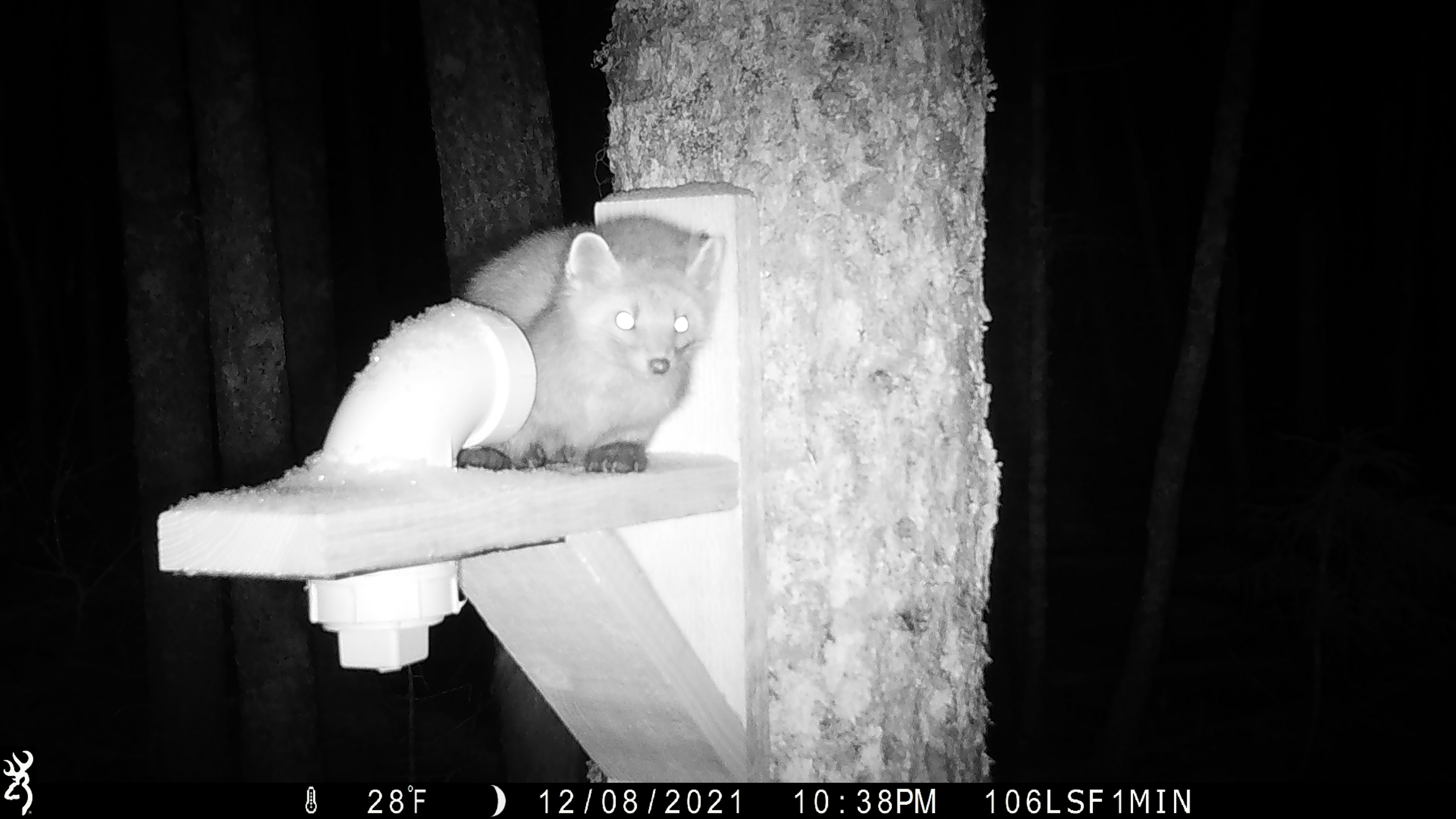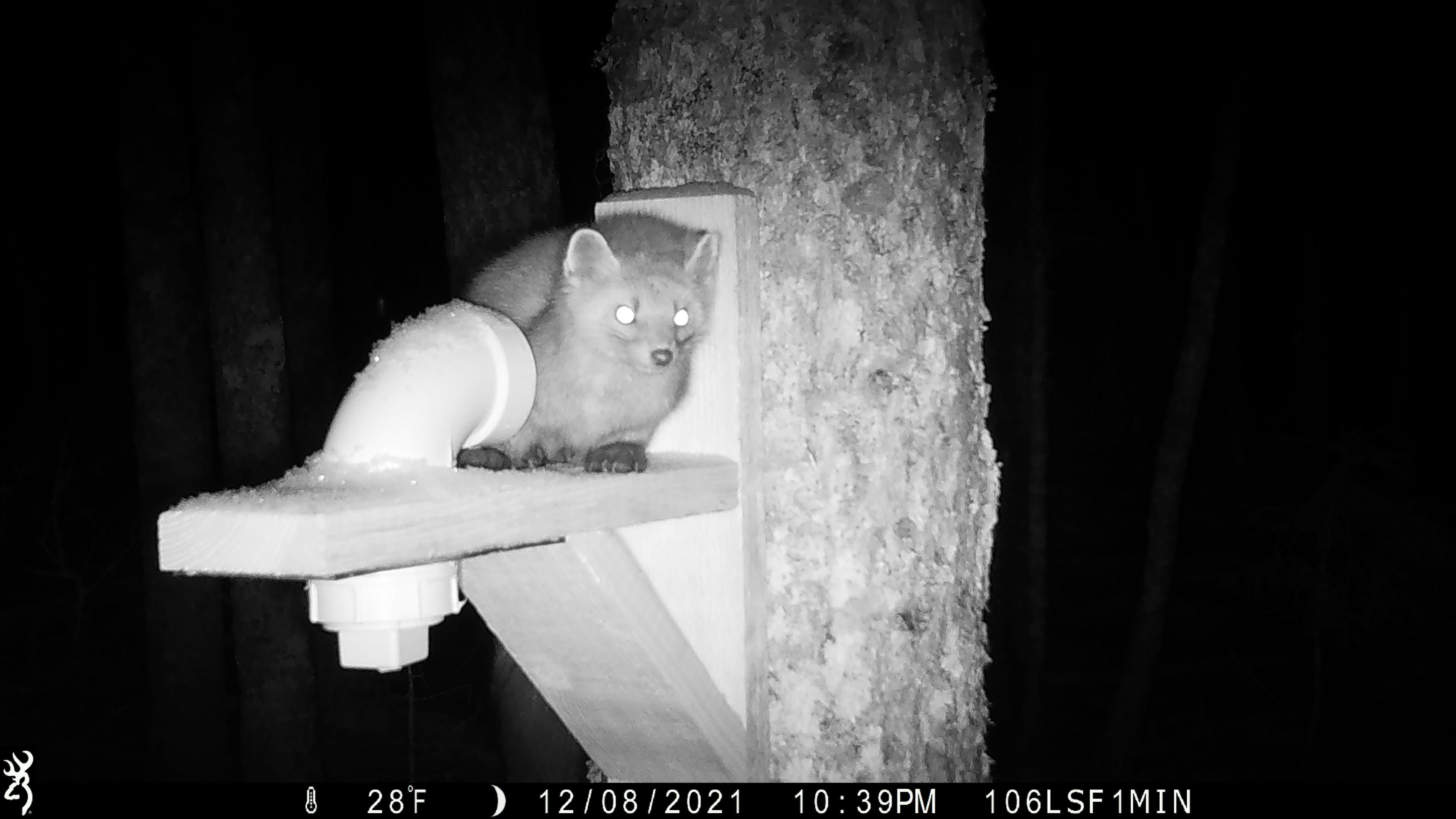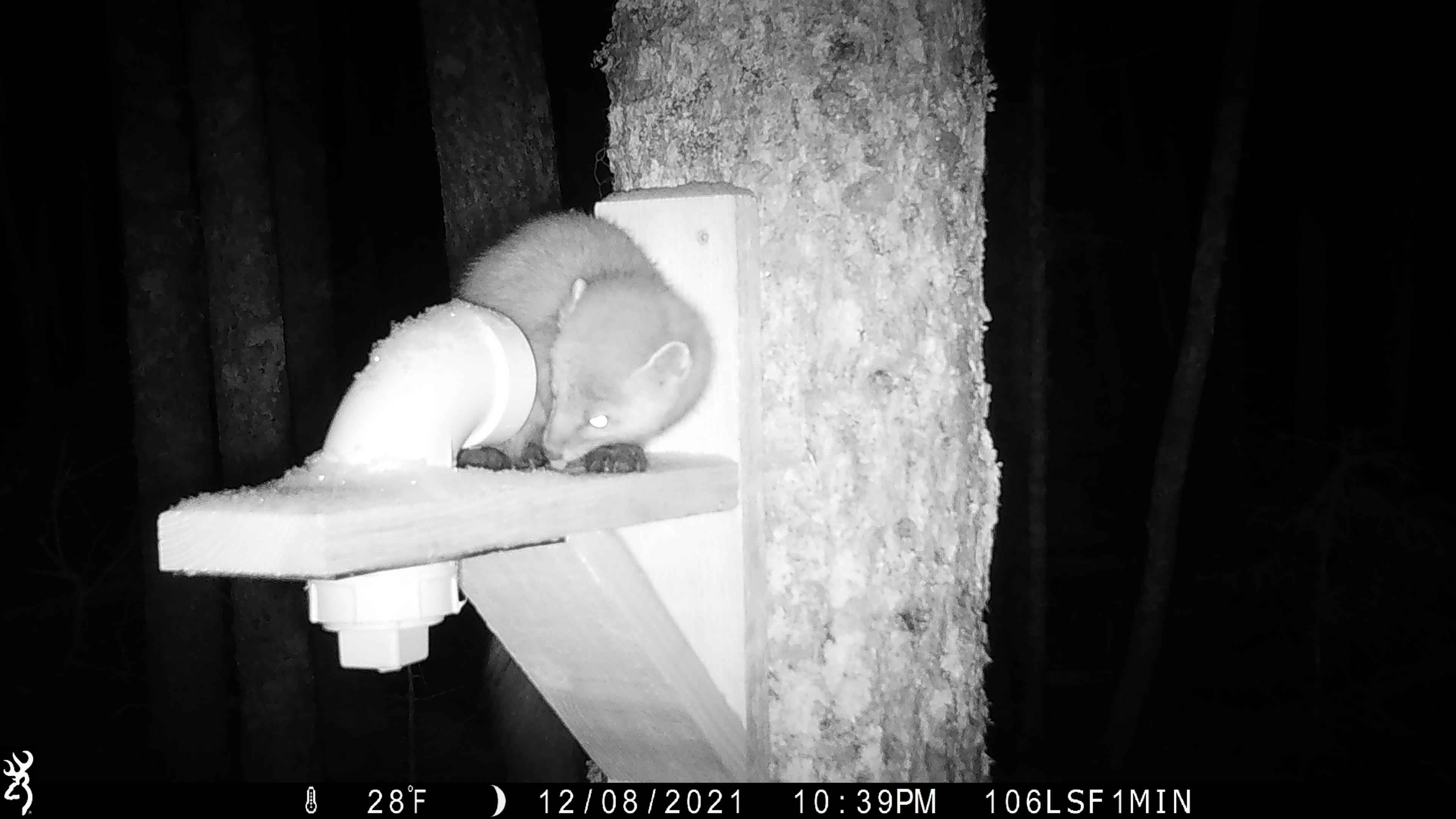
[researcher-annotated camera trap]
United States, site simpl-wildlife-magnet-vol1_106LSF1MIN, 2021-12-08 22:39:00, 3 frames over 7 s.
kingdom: Animalia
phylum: Chordata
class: Mammalia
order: Carnivora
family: Mustelidae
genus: Martes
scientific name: Martes americana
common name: american marten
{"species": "american marten (Martes americana)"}